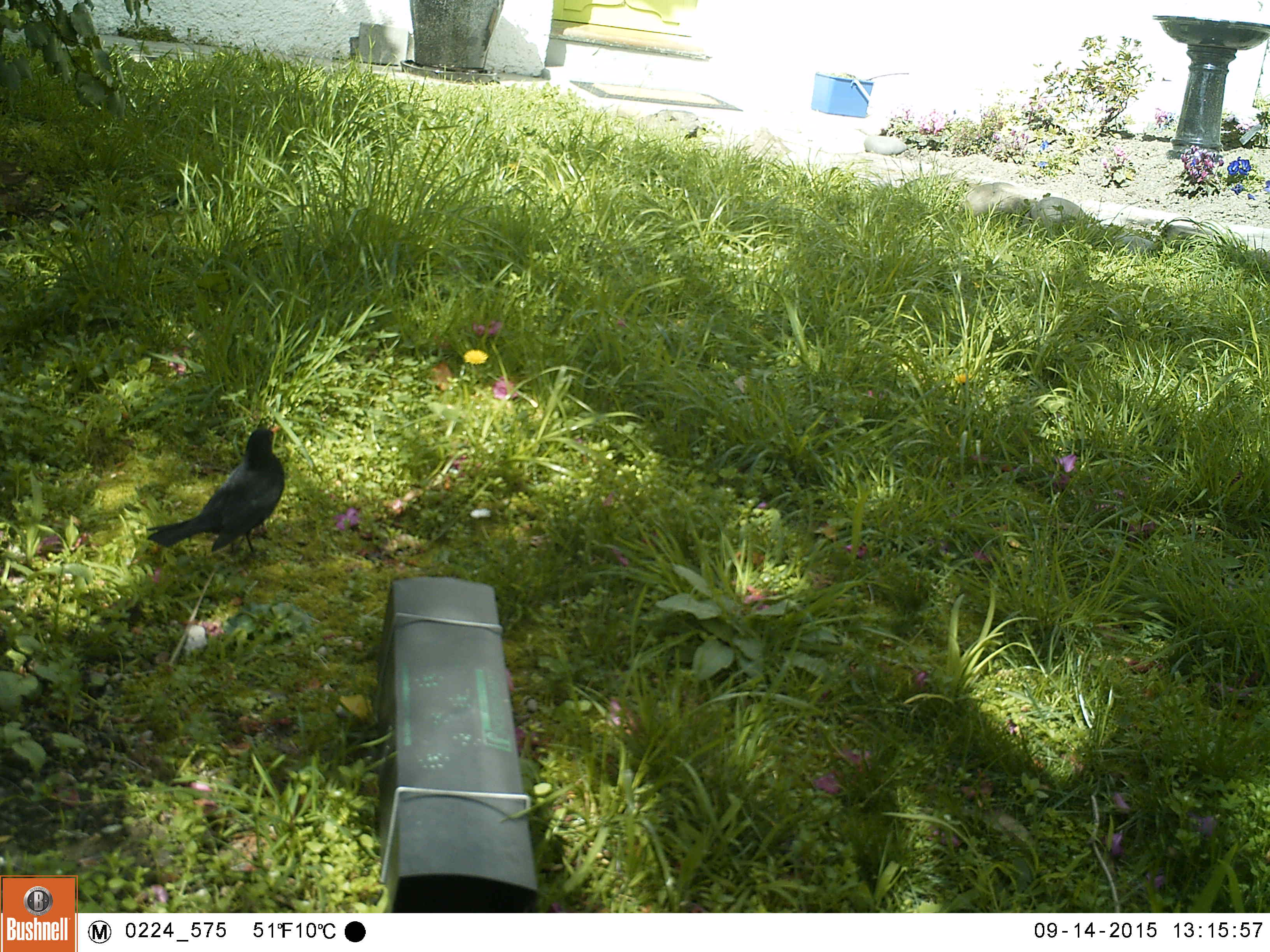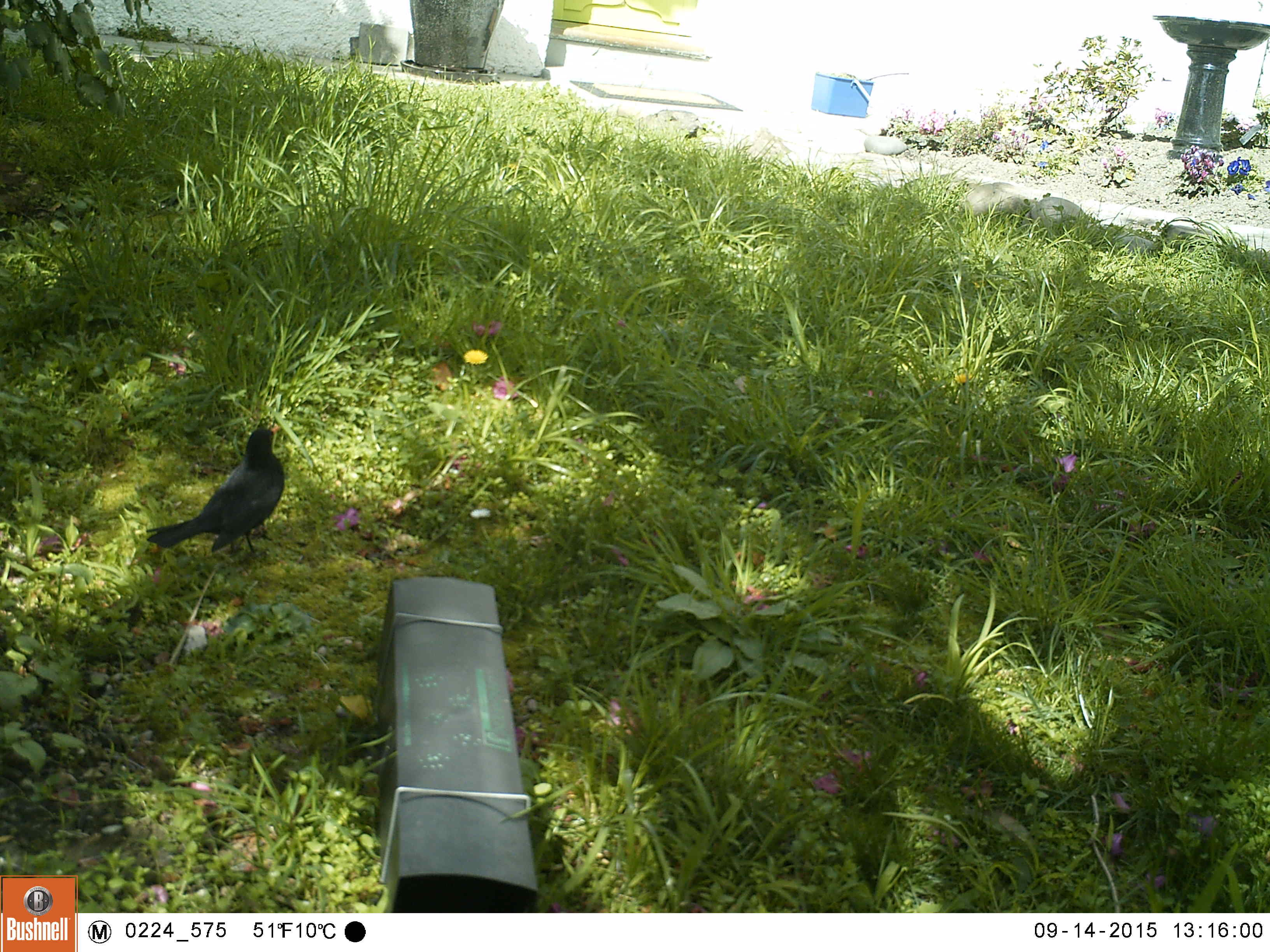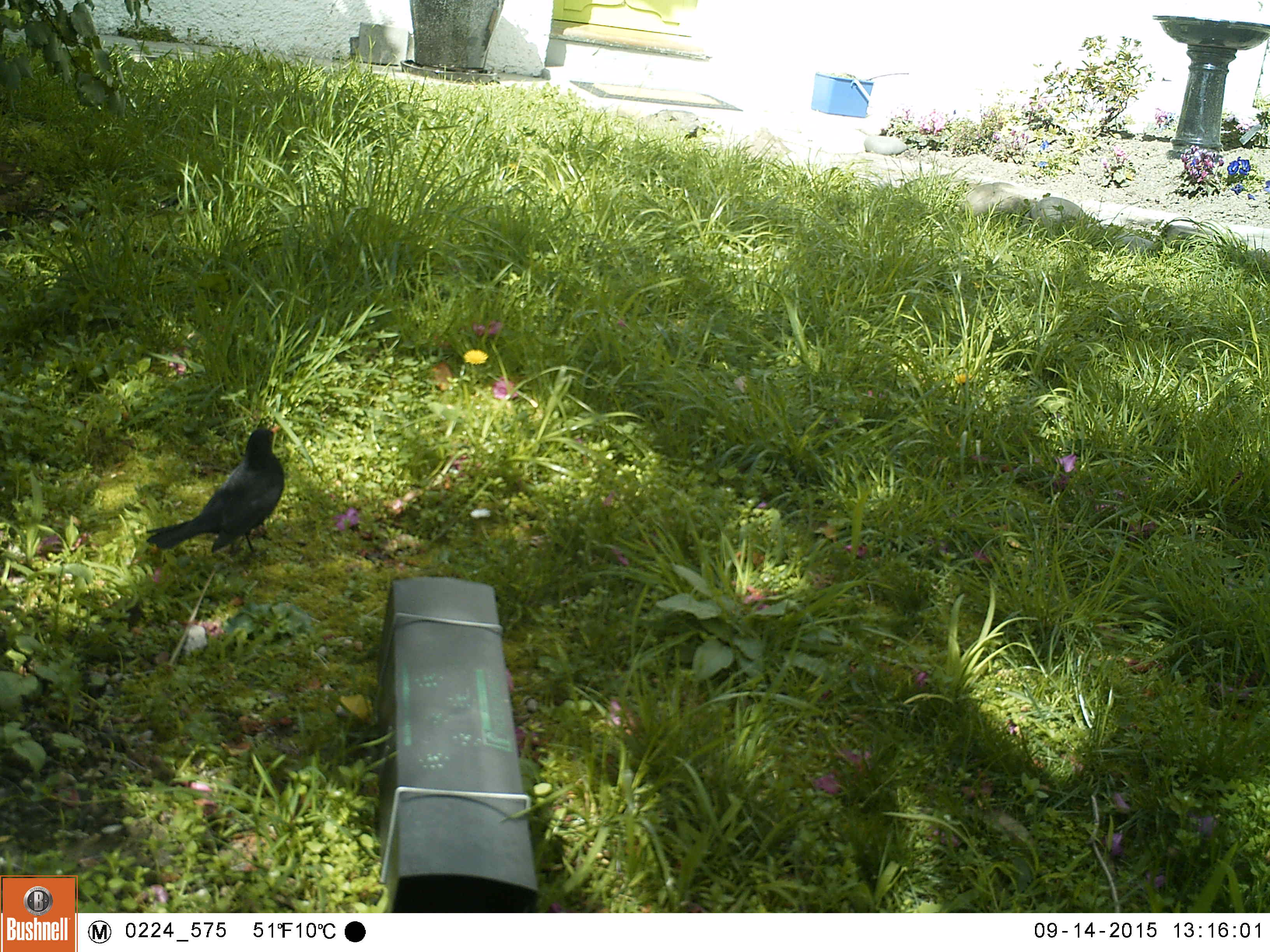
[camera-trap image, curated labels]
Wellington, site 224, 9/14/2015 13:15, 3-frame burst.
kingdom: Animalia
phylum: Chordata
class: Aves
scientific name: Aves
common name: bird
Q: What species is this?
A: Bird (Aves).